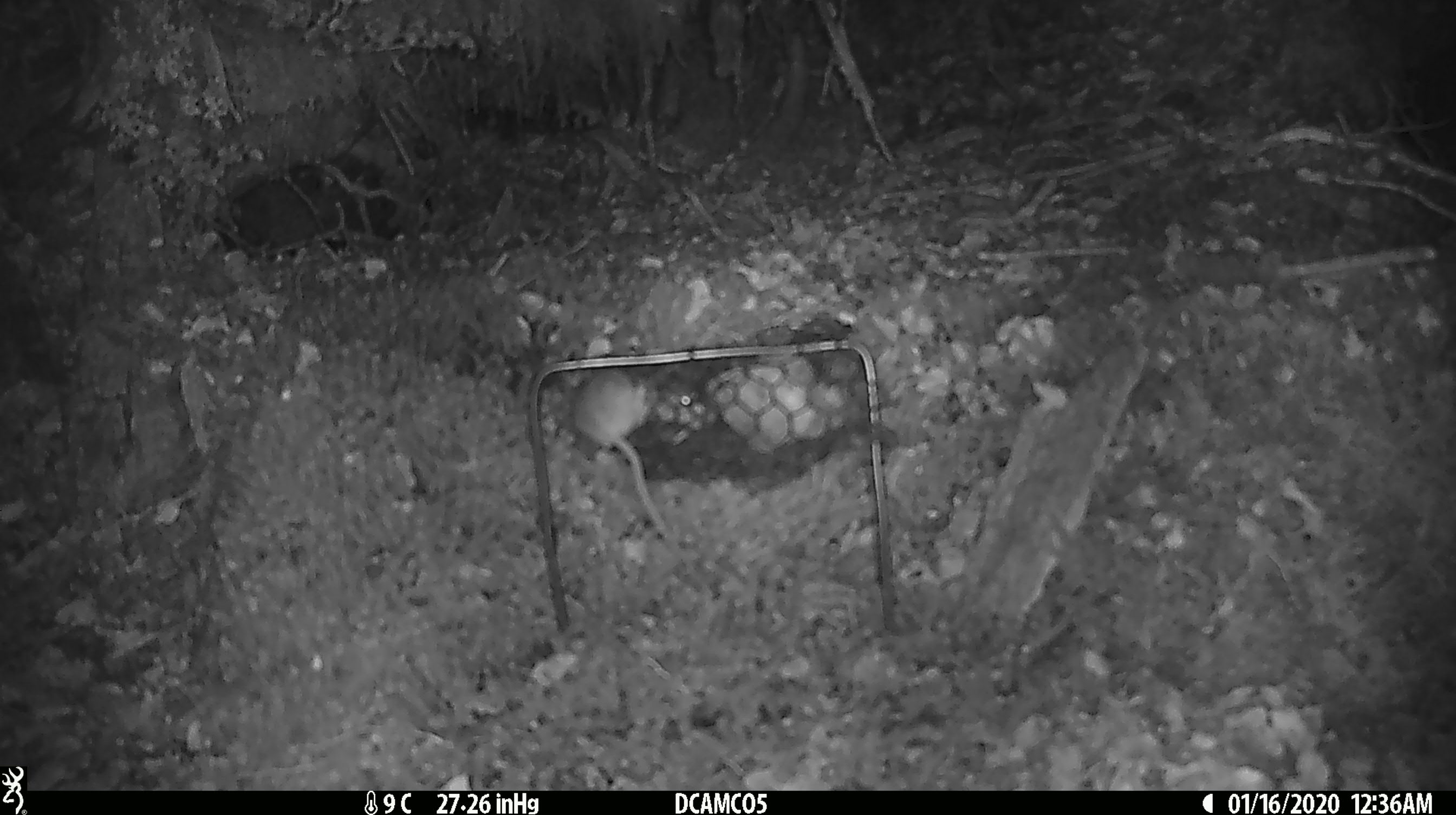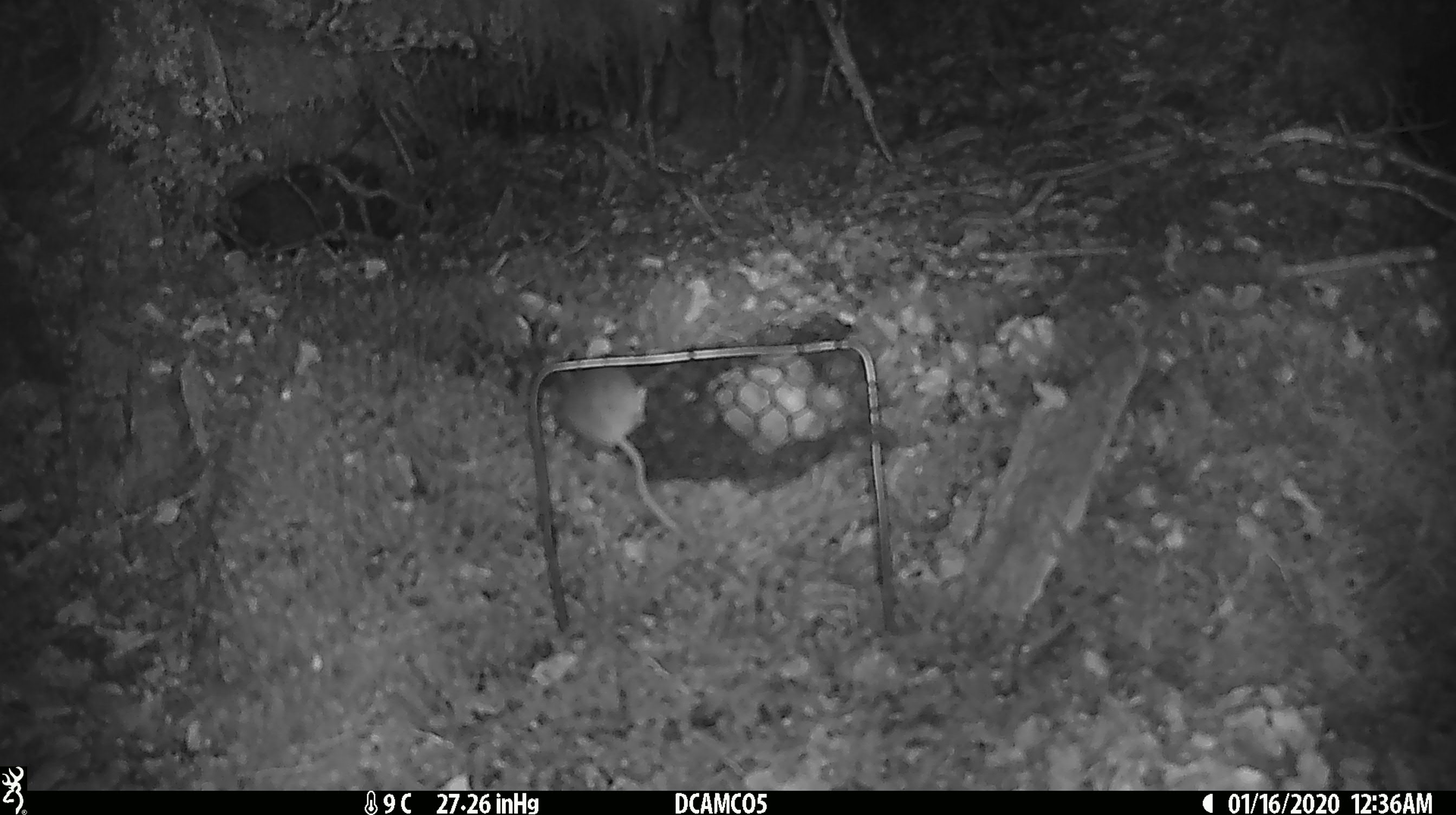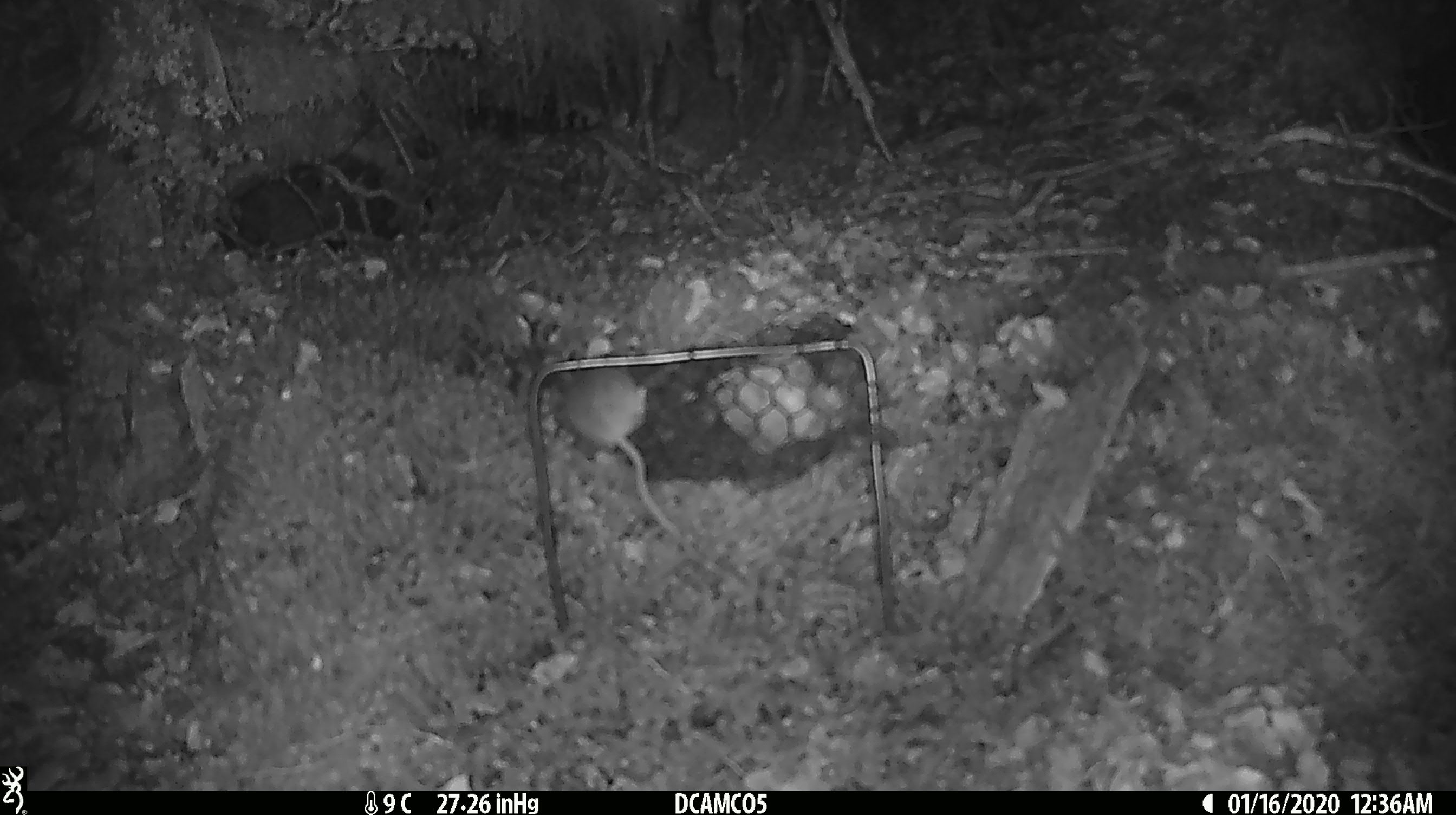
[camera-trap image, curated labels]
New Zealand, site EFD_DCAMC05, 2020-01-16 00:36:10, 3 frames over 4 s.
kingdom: Animalia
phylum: Chordata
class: Mammalia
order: Rodentia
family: Muridae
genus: Mus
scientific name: Mus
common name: mouse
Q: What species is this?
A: Mouse (Mus).